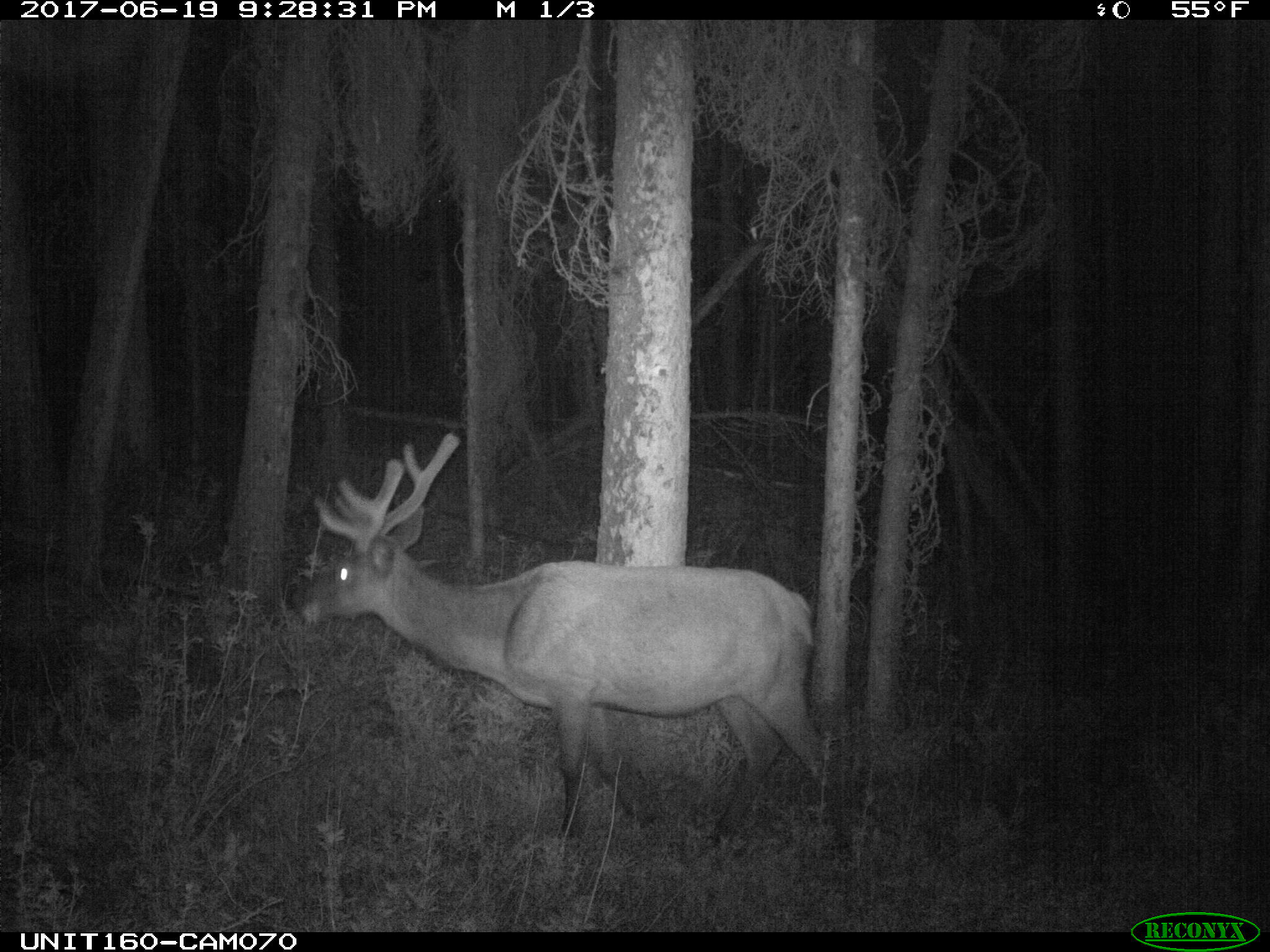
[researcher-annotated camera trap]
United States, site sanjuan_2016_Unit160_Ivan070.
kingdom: Animalia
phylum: Chordata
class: Mammalia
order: Artiodactyla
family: Cervidae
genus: Cervus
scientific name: Cervus elaphus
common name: red deer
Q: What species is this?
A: Cervus elaphus (red deer).